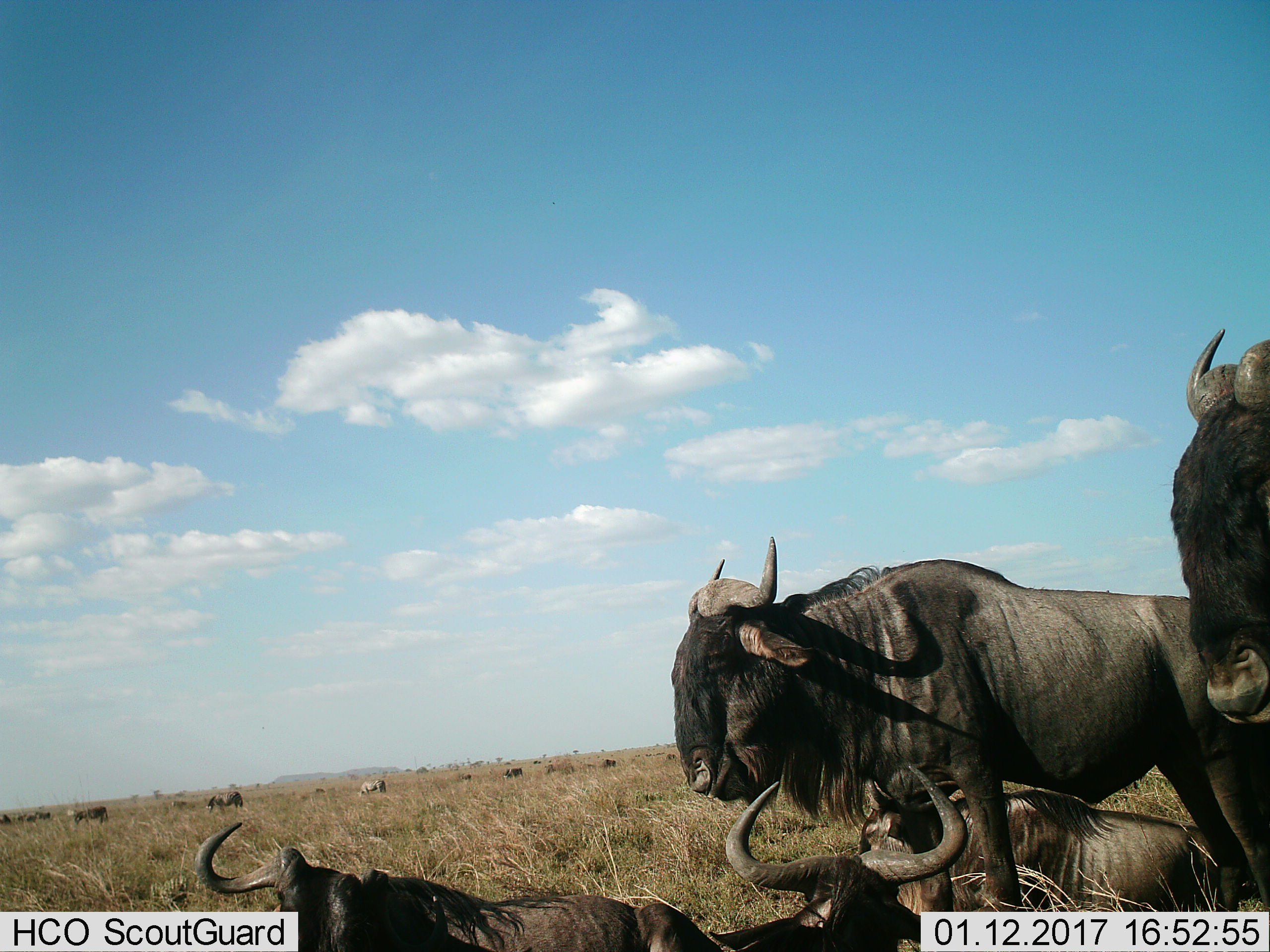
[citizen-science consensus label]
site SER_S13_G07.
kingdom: Animalia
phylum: Chordata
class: Mammalia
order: Artiodactyla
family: Bovidae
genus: Connochaetes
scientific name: Connochaetes taurinus taurinus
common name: blue wildebeest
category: wildebeestblue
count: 11-50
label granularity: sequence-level